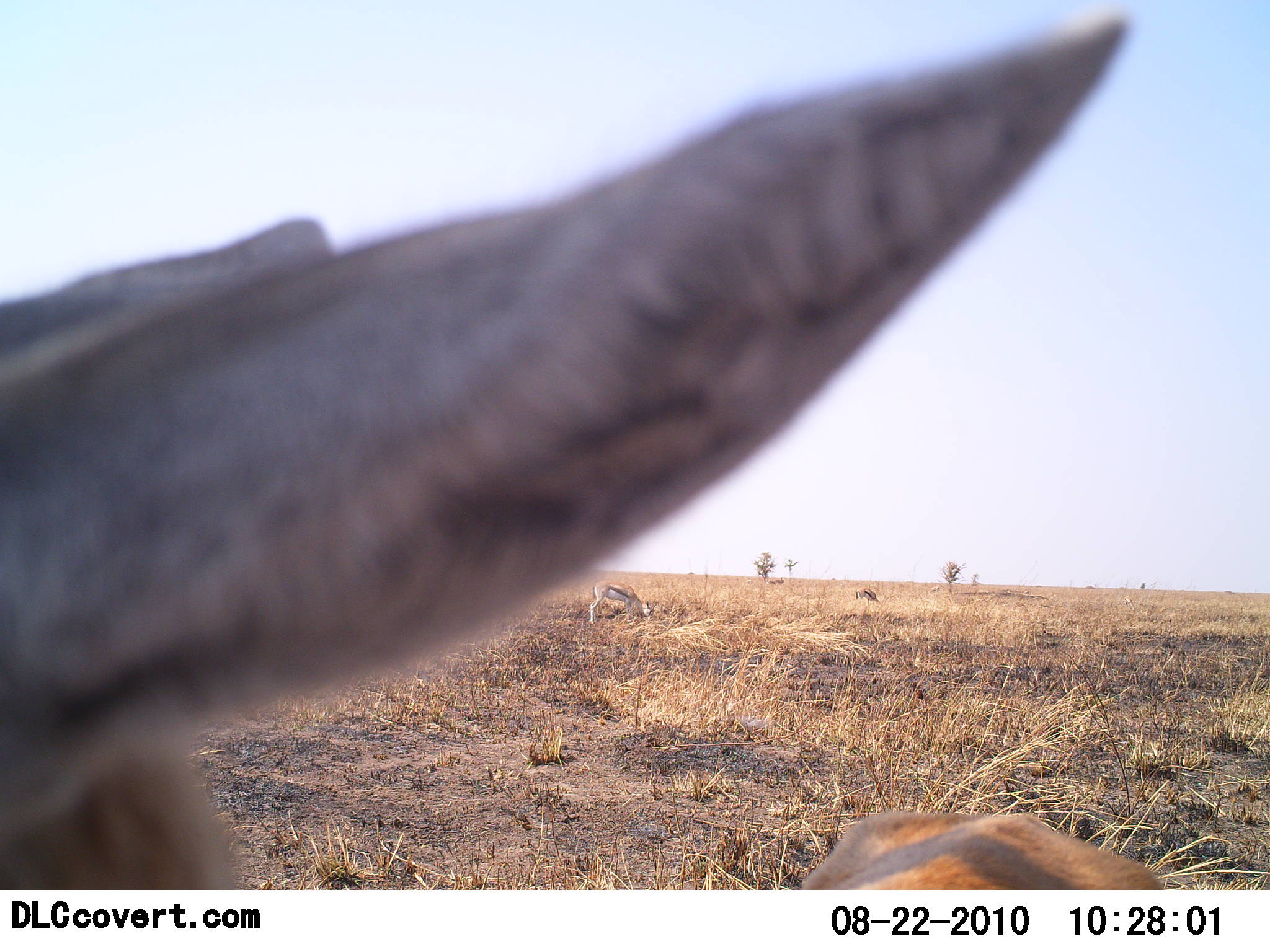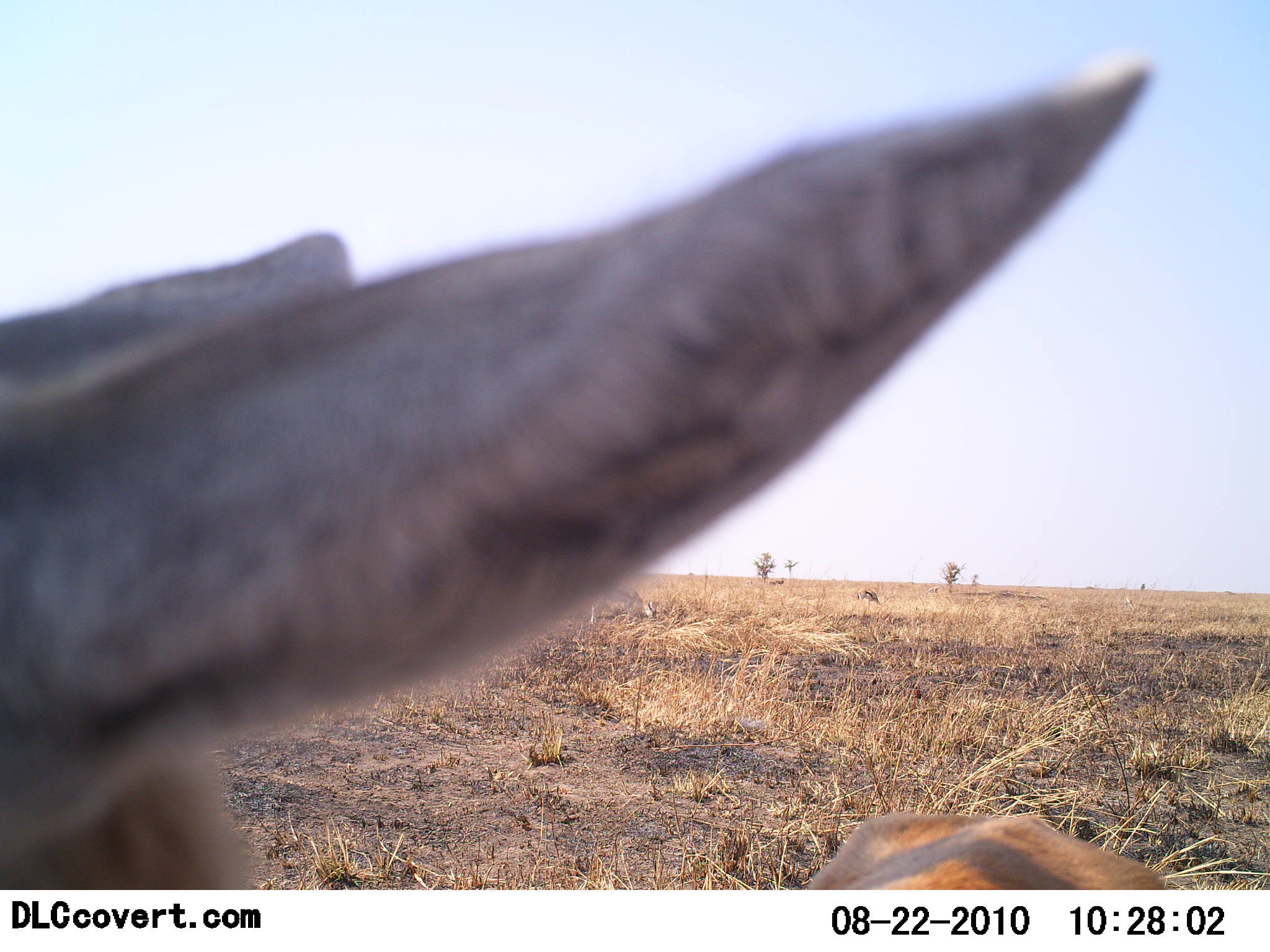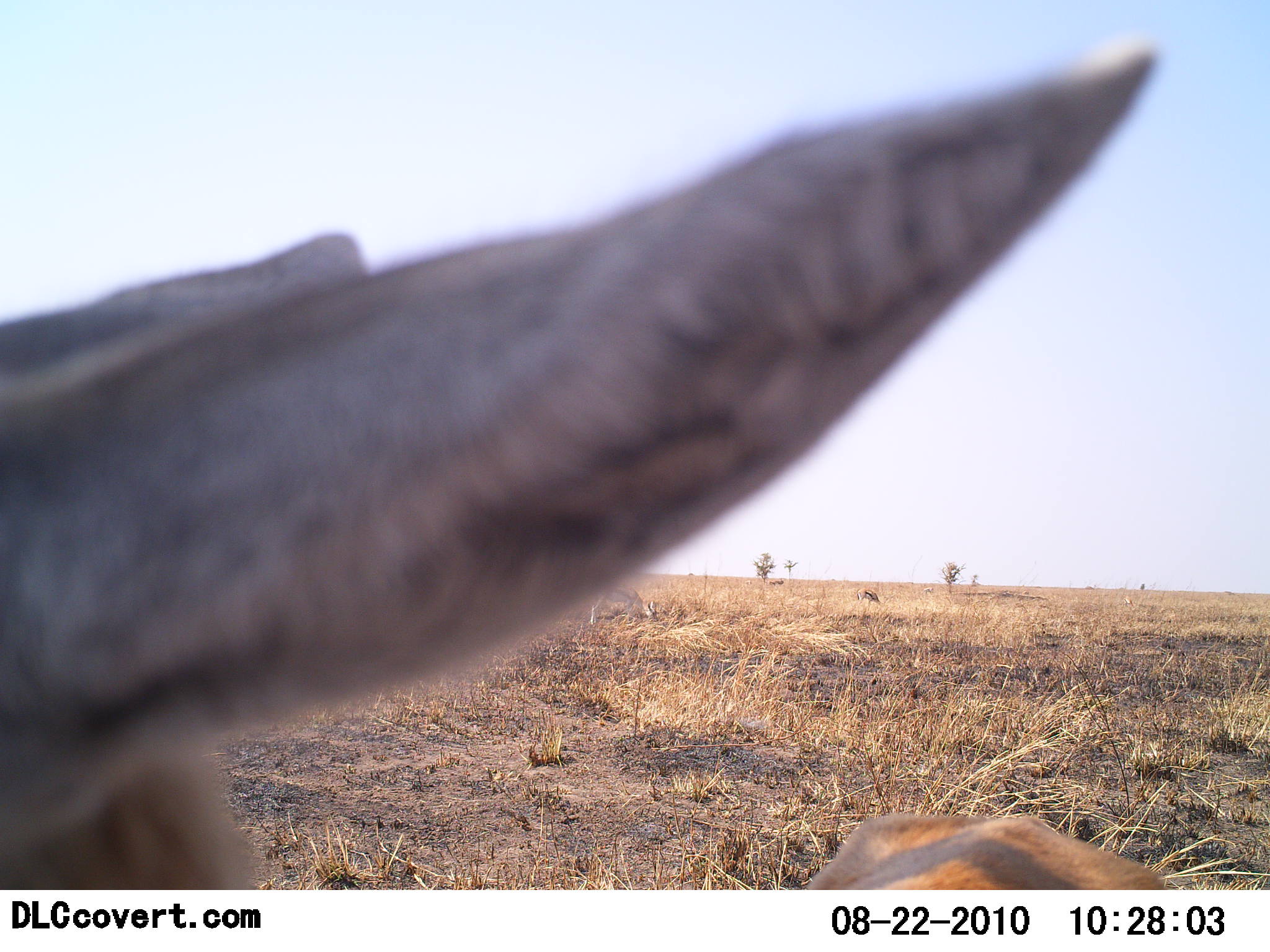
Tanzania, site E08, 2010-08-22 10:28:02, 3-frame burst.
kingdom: Animalia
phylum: Chordata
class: Mammalia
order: Artiodactyla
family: Bovidae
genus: Eudorcas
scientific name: Eudorcas thomsonii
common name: thomson's gazelle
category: gazellethomsons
Gazellethomsons (thomson's gazelle) (Eudorcas thomsonii), count 3. Behavior (volunteer vote fractions): standing 83%, resting 17%, moving 0%, interacting 0%. Young present (vote fraction): 0%. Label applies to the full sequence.